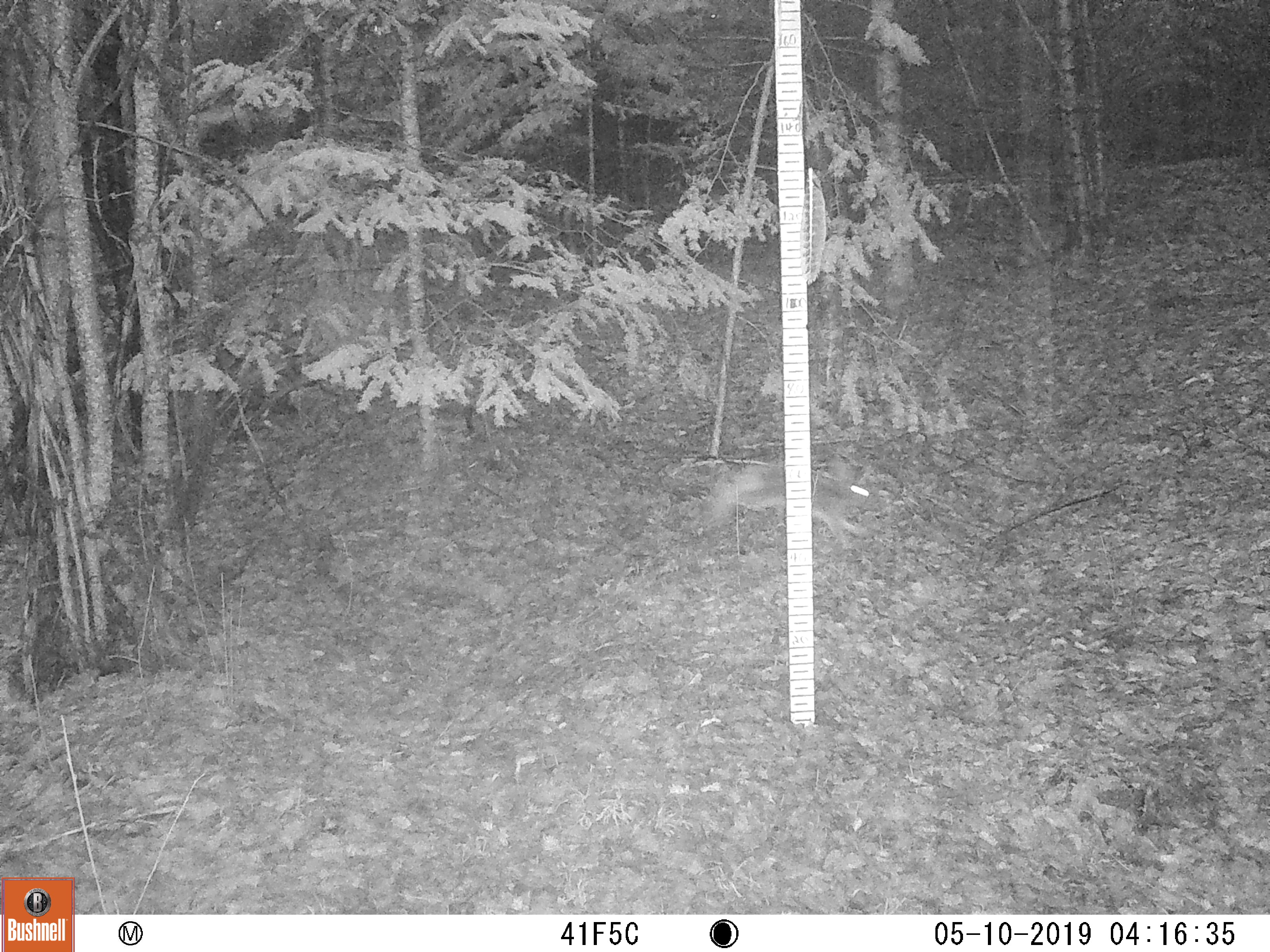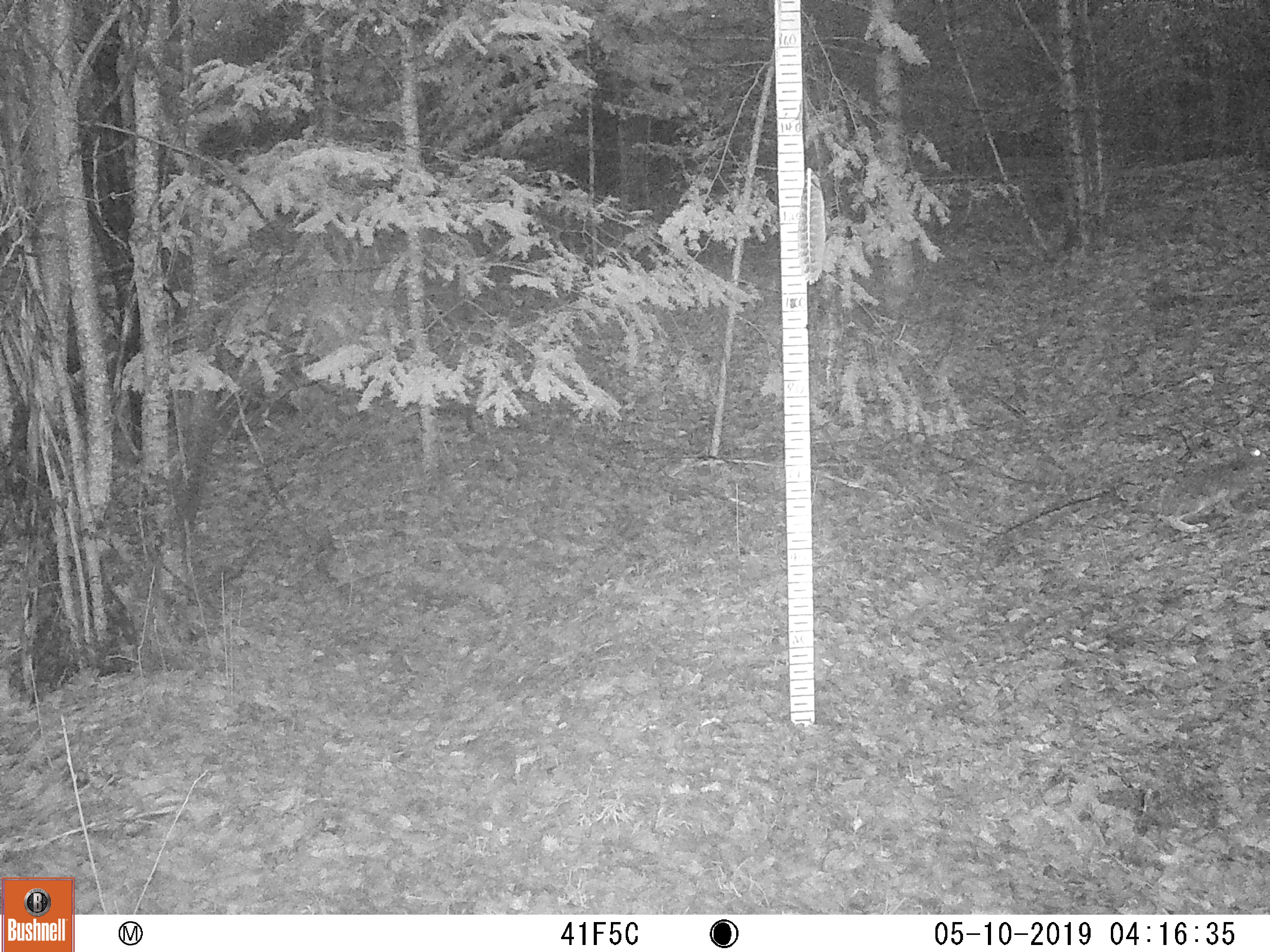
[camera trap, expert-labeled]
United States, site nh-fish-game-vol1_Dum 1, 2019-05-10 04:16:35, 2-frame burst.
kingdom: Animalia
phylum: Chordata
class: Mammalia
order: Lagomorpha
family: Leporidae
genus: Lepus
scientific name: Lepus americanus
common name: snowshoe hare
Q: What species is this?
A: Snowshoe hare (Lepus americanus).